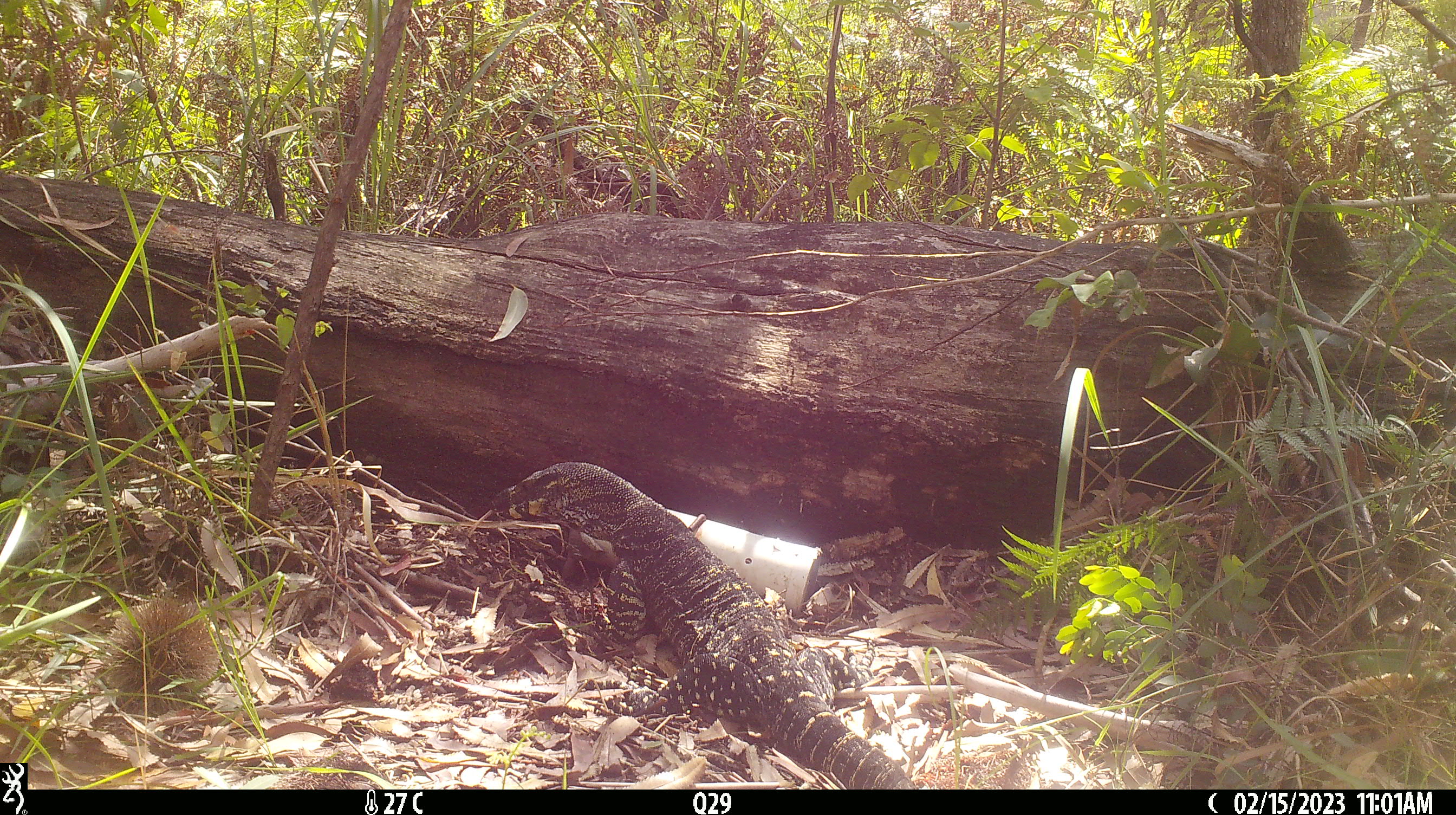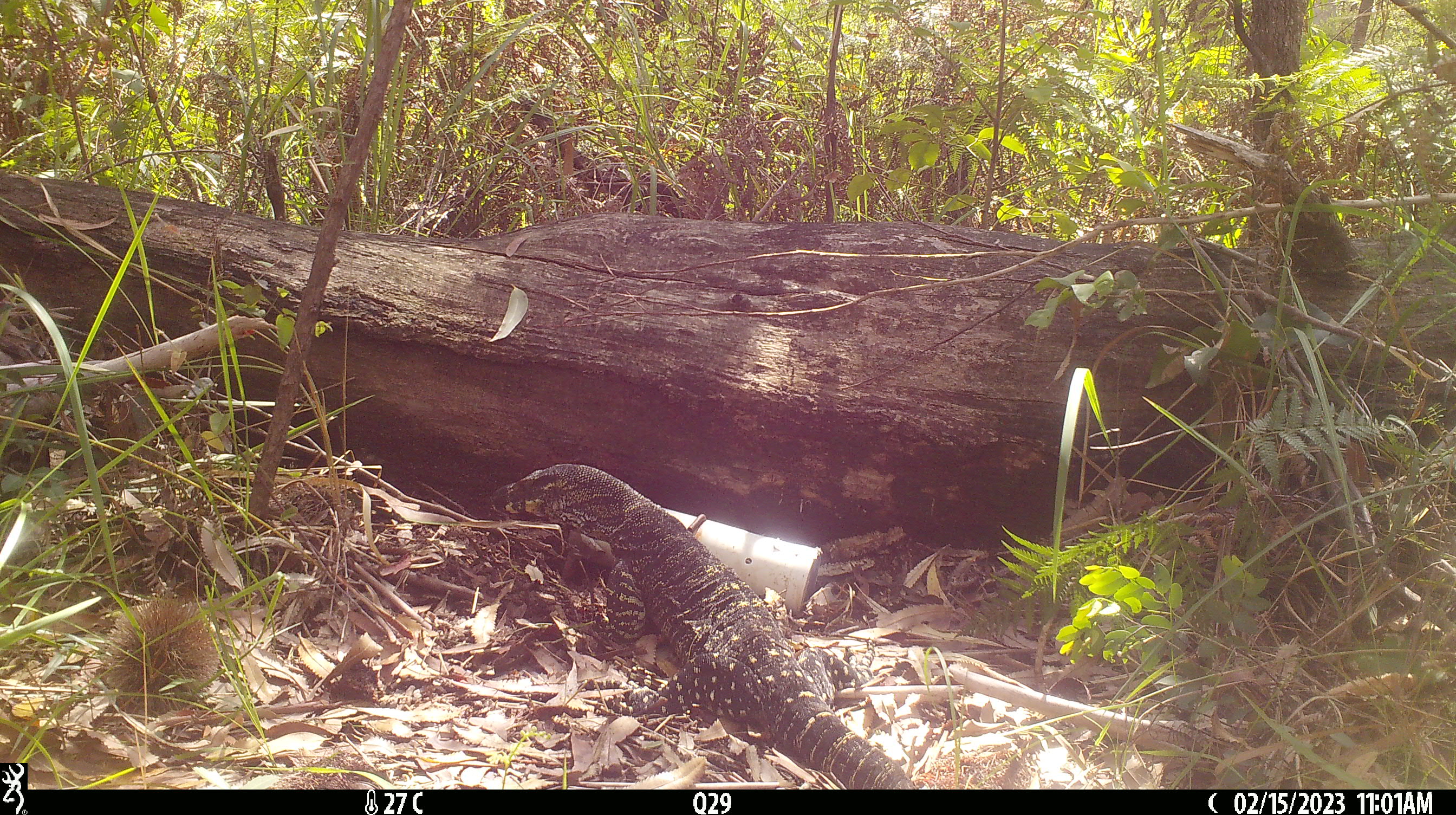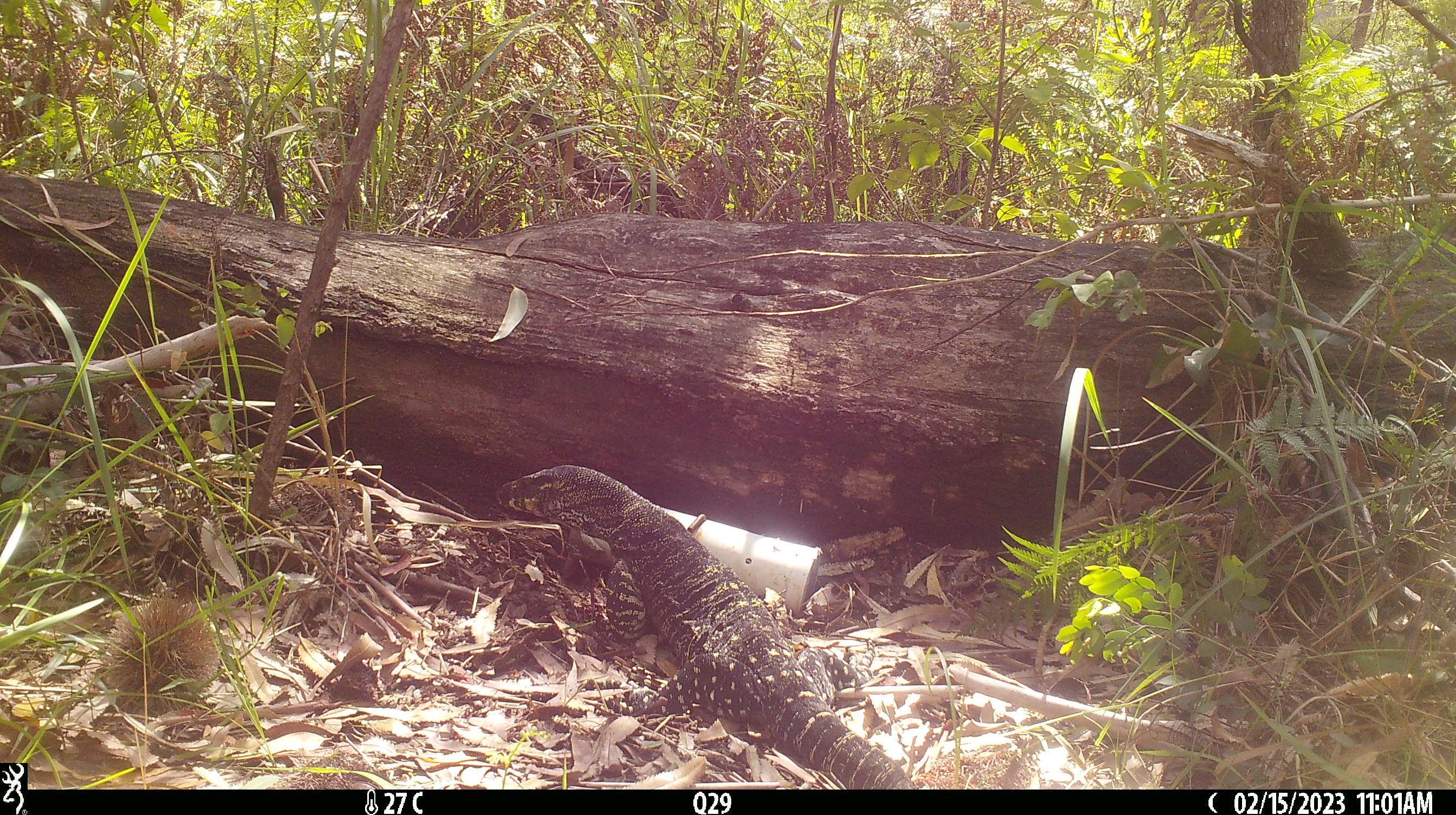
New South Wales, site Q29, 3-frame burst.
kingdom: Animalia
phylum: Chordata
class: Reptilia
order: Squamata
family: Varanidae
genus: Varanus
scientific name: Varanus varius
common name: lace monitor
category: goanna